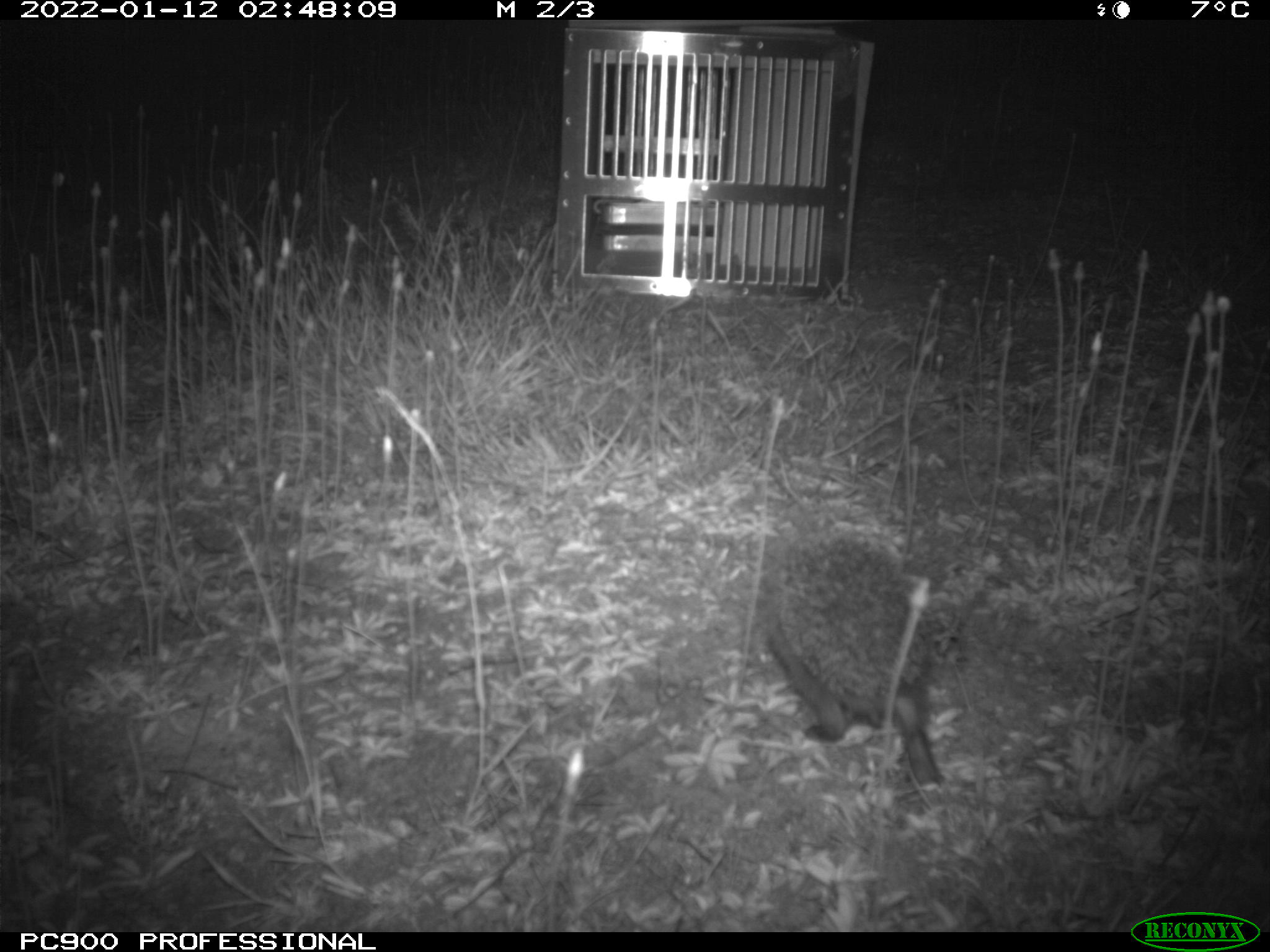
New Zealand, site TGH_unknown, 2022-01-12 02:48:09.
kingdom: Animalia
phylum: Chordata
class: Mammalia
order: Eulipotyphla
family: Erinaceidae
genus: Erinaceus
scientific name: Erinaceus europaeus europaeus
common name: european hedgehog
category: hedgehog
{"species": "hedgehog (european hedgehog) (Erinaceus europaeus europaeus)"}